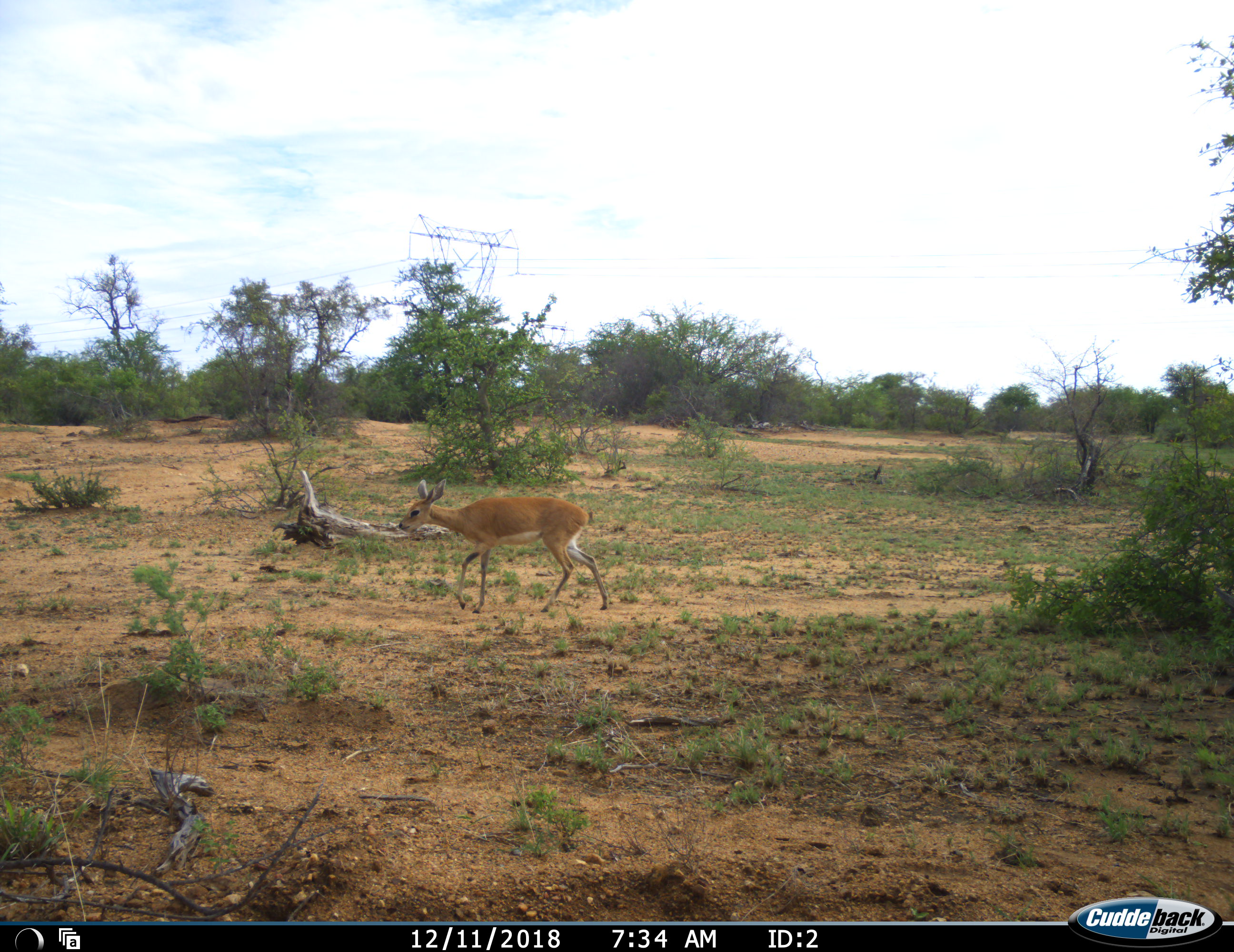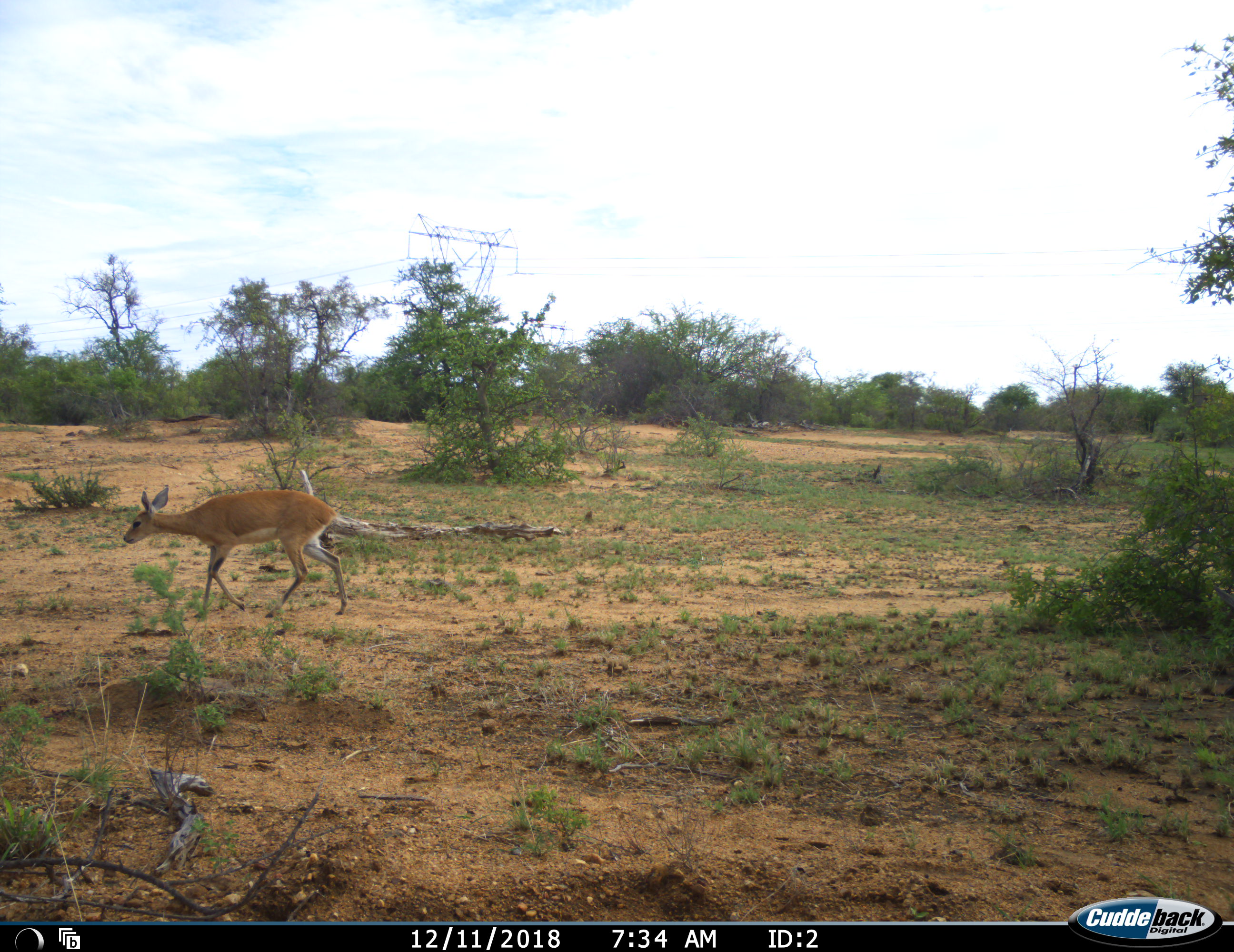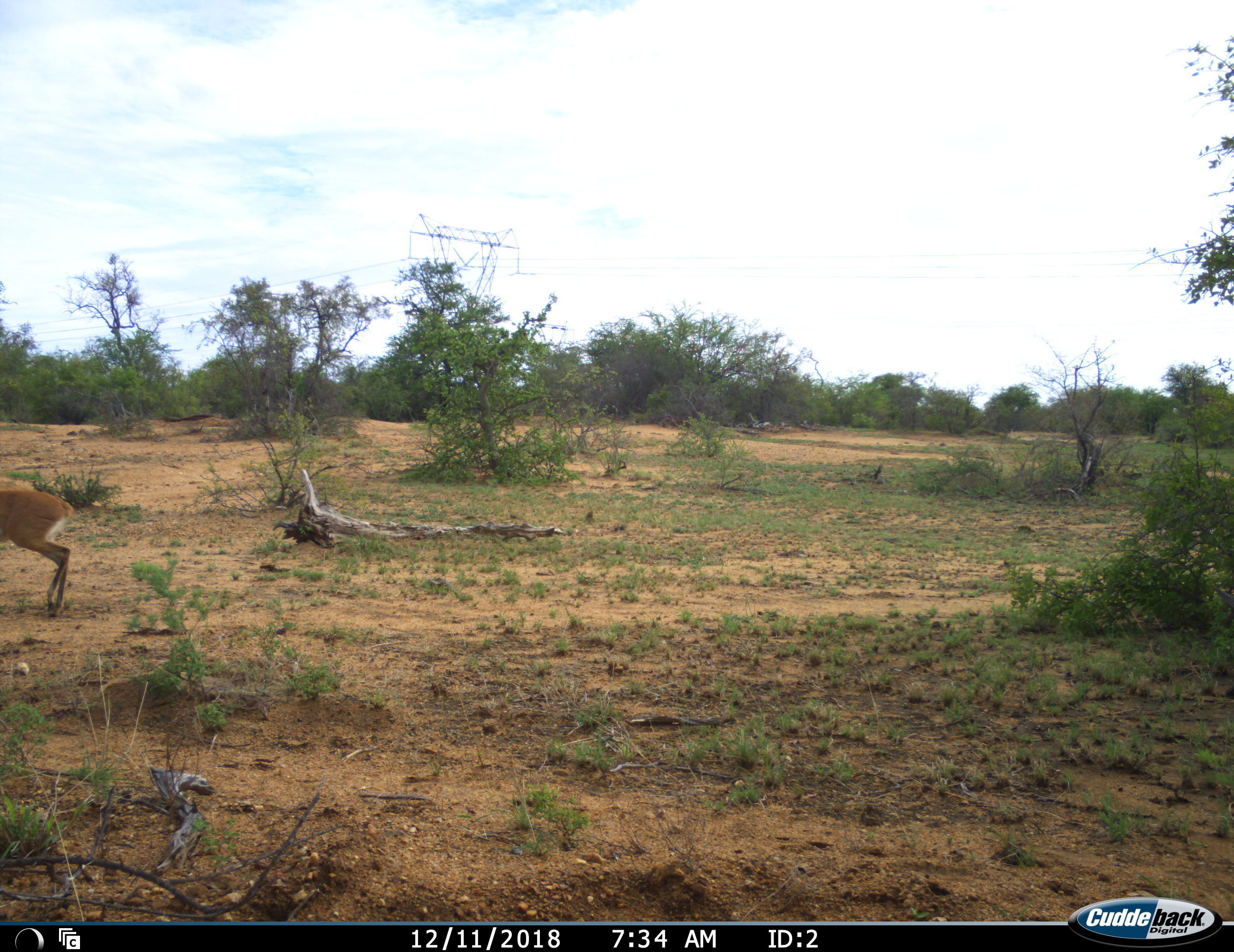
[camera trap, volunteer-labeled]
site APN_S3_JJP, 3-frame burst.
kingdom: Animalia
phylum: Chordata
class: Mammalia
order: Artiodactyla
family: Bovidae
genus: Aepyceros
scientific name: Aepyceros melampus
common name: impala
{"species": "impala (Aepyceros melampus)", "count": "1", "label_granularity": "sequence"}